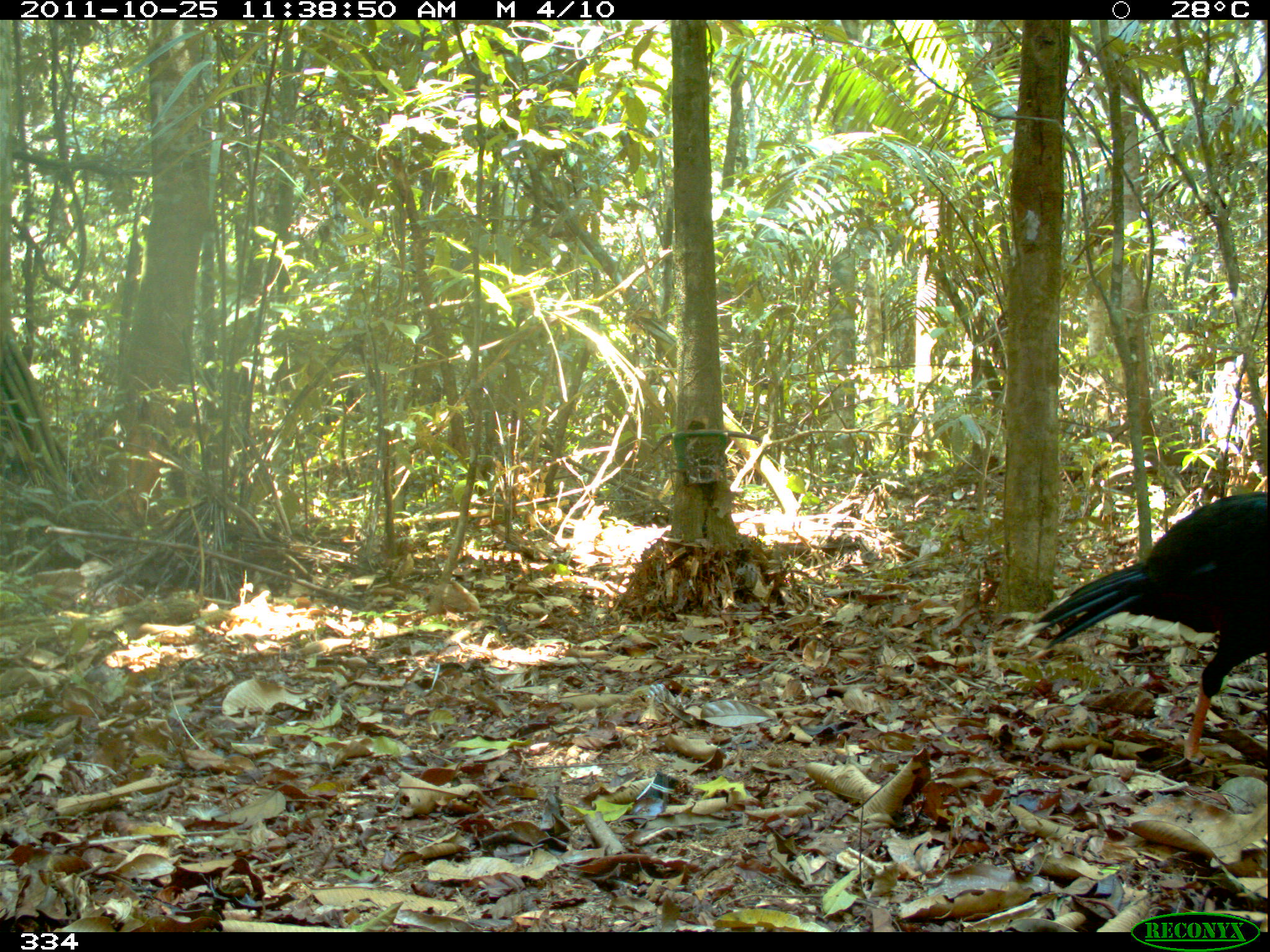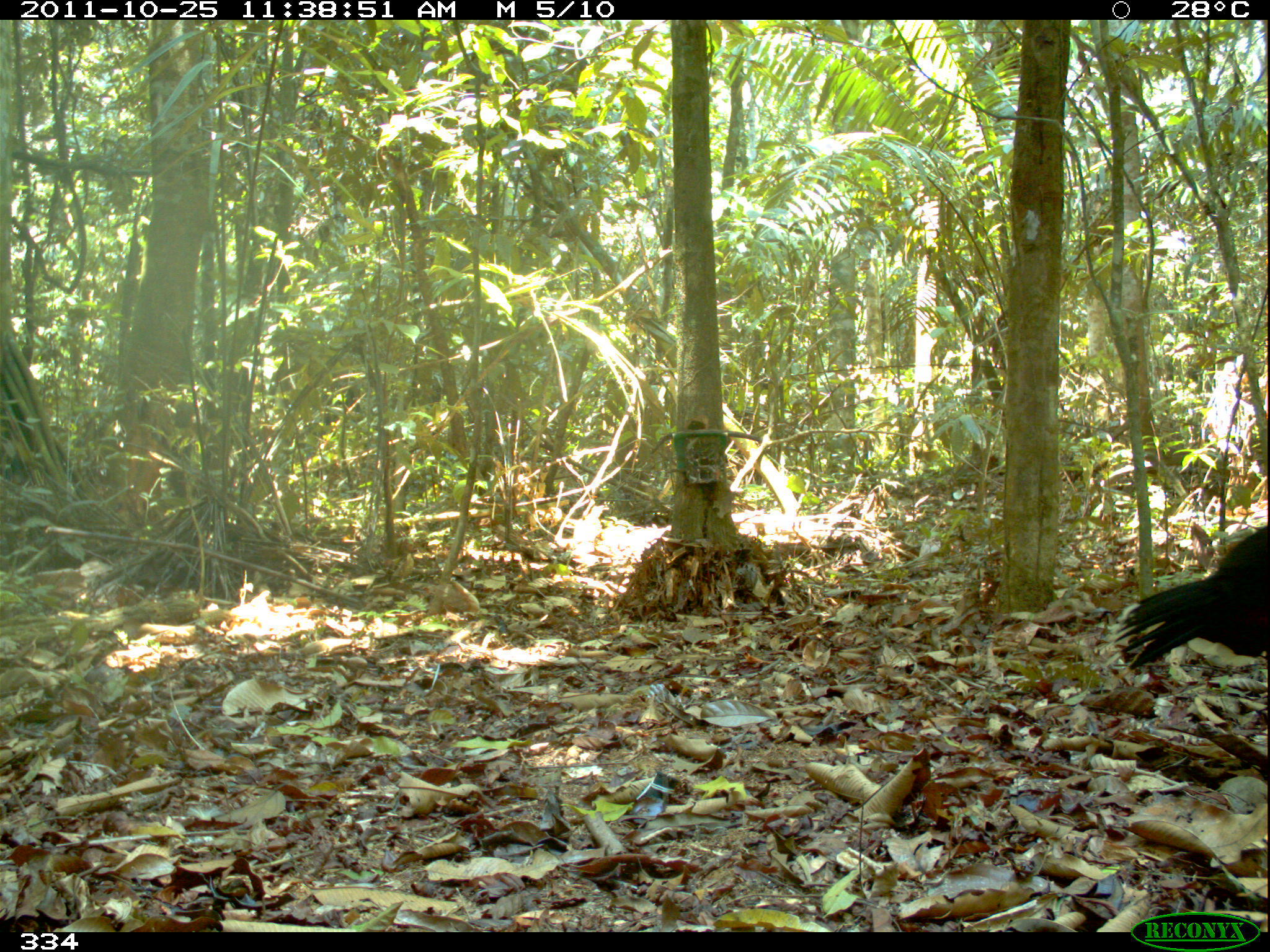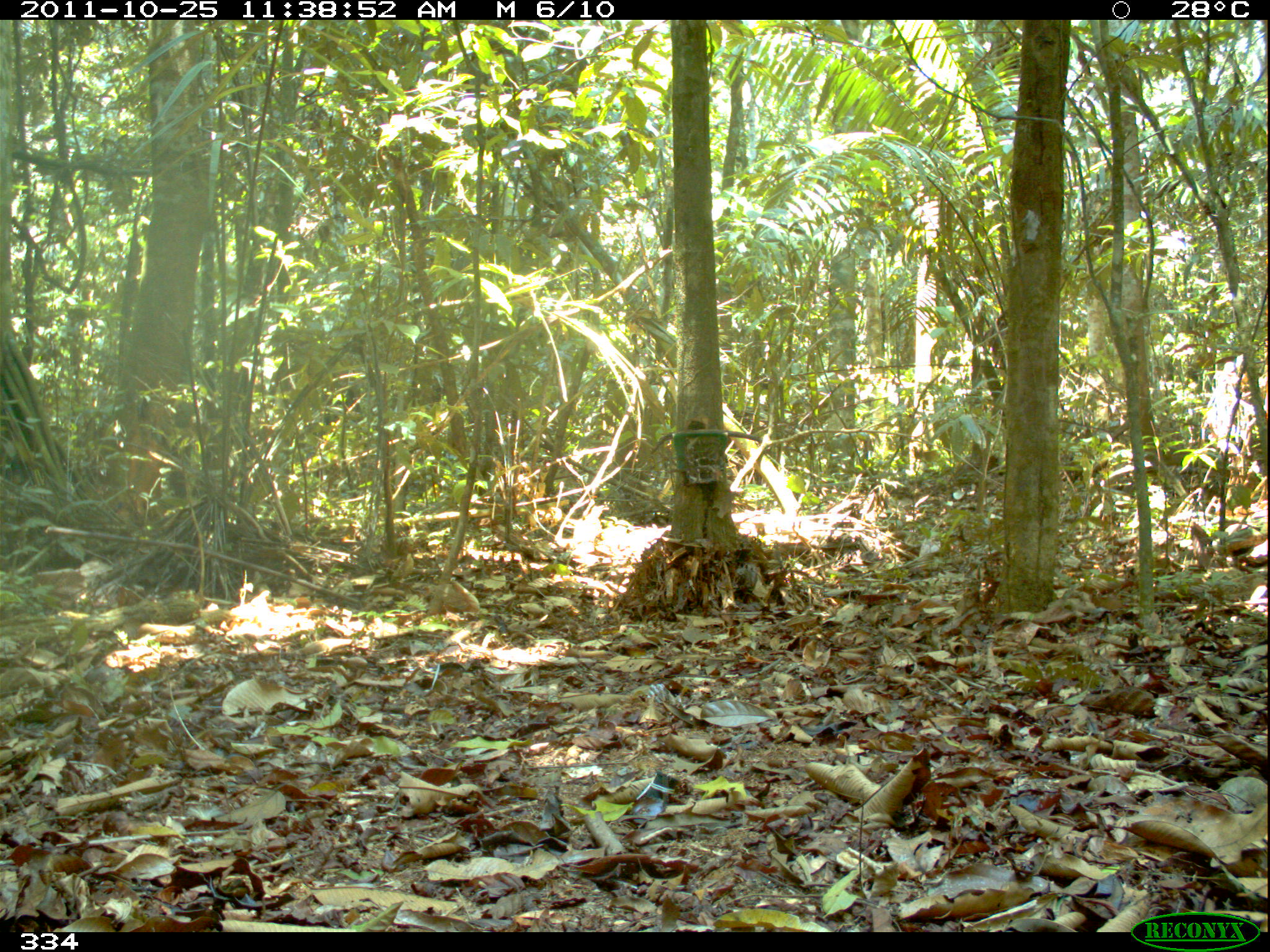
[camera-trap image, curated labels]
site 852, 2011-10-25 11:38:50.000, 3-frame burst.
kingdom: Animalia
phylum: Chordata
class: Aves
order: Galliformes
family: Cracidae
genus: Mitu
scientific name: Mitu tuberosum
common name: razor-billed curassow